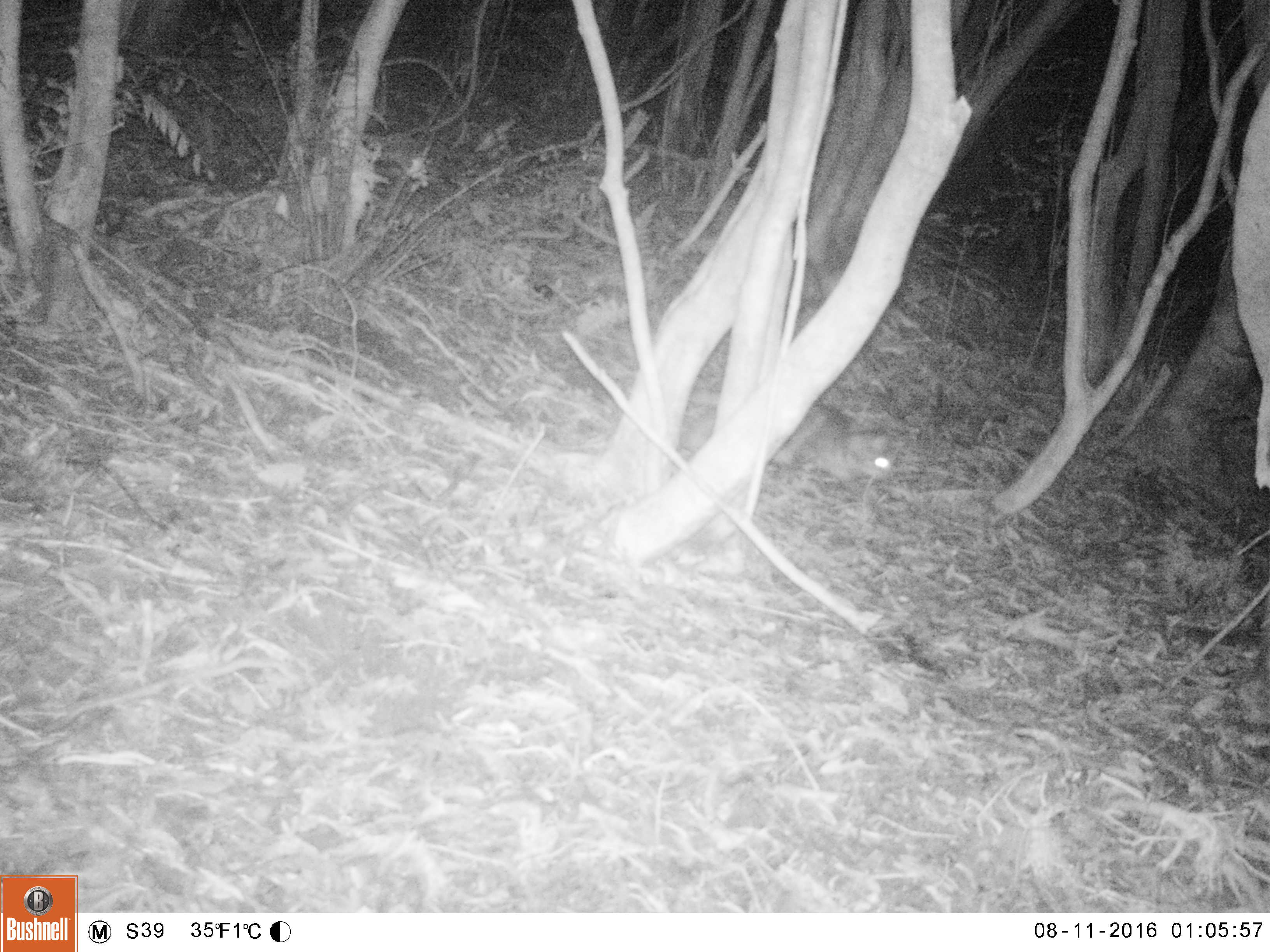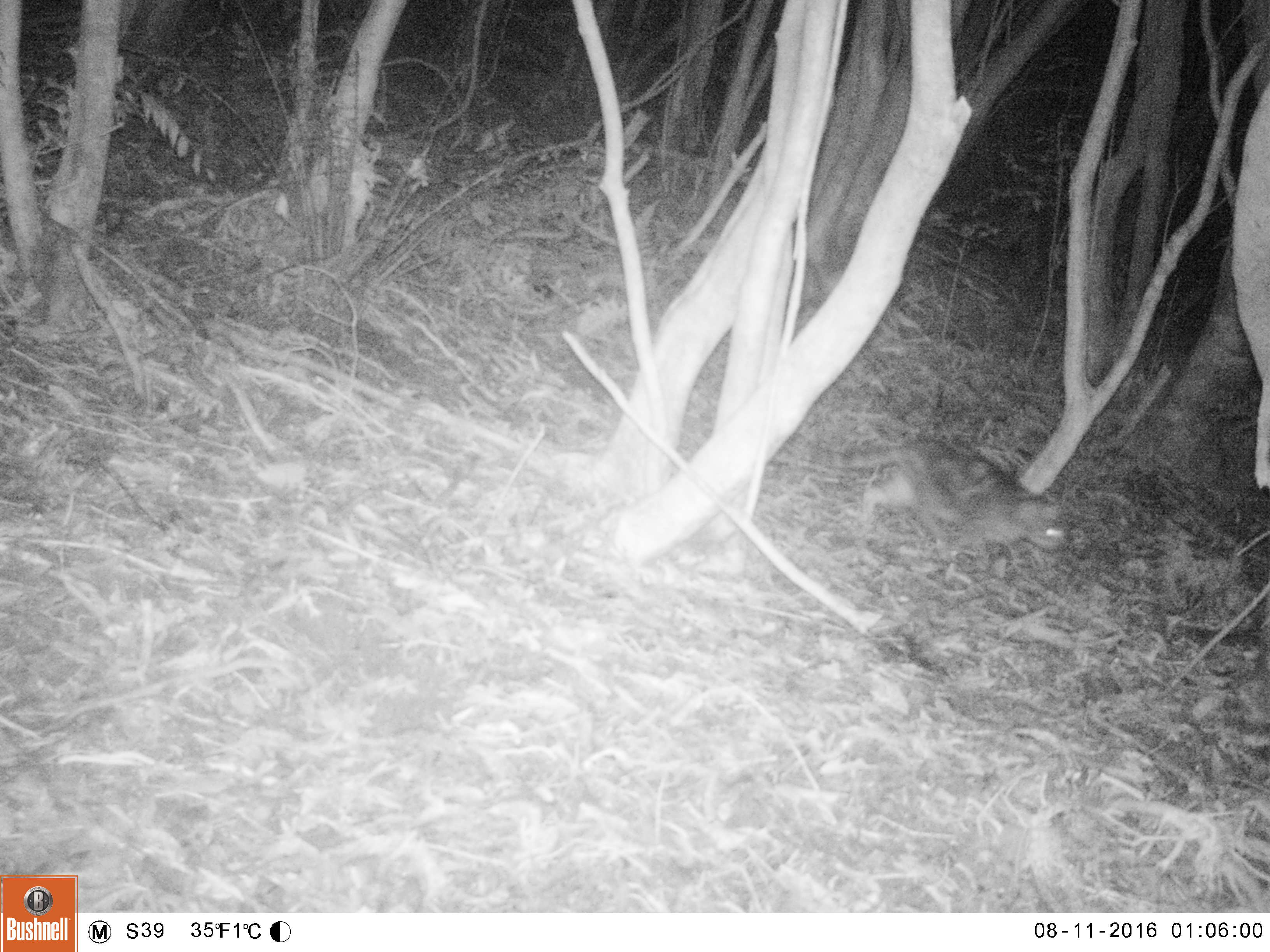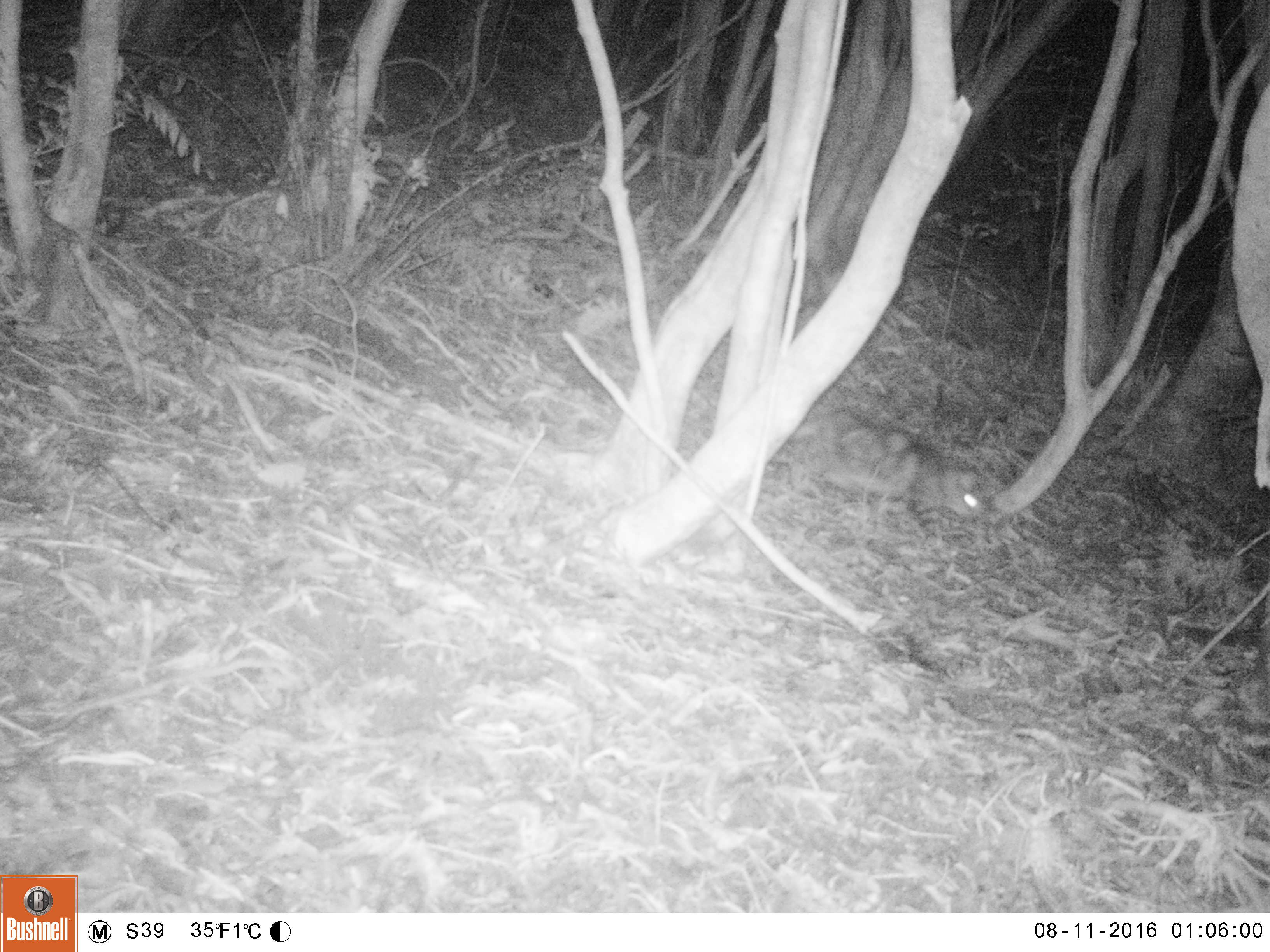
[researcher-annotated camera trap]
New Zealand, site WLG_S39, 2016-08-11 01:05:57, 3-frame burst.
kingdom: Animalia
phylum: Chordata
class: Mammalia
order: Carnivora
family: Felidae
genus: Felis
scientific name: Felis catus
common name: domestic cat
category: cat